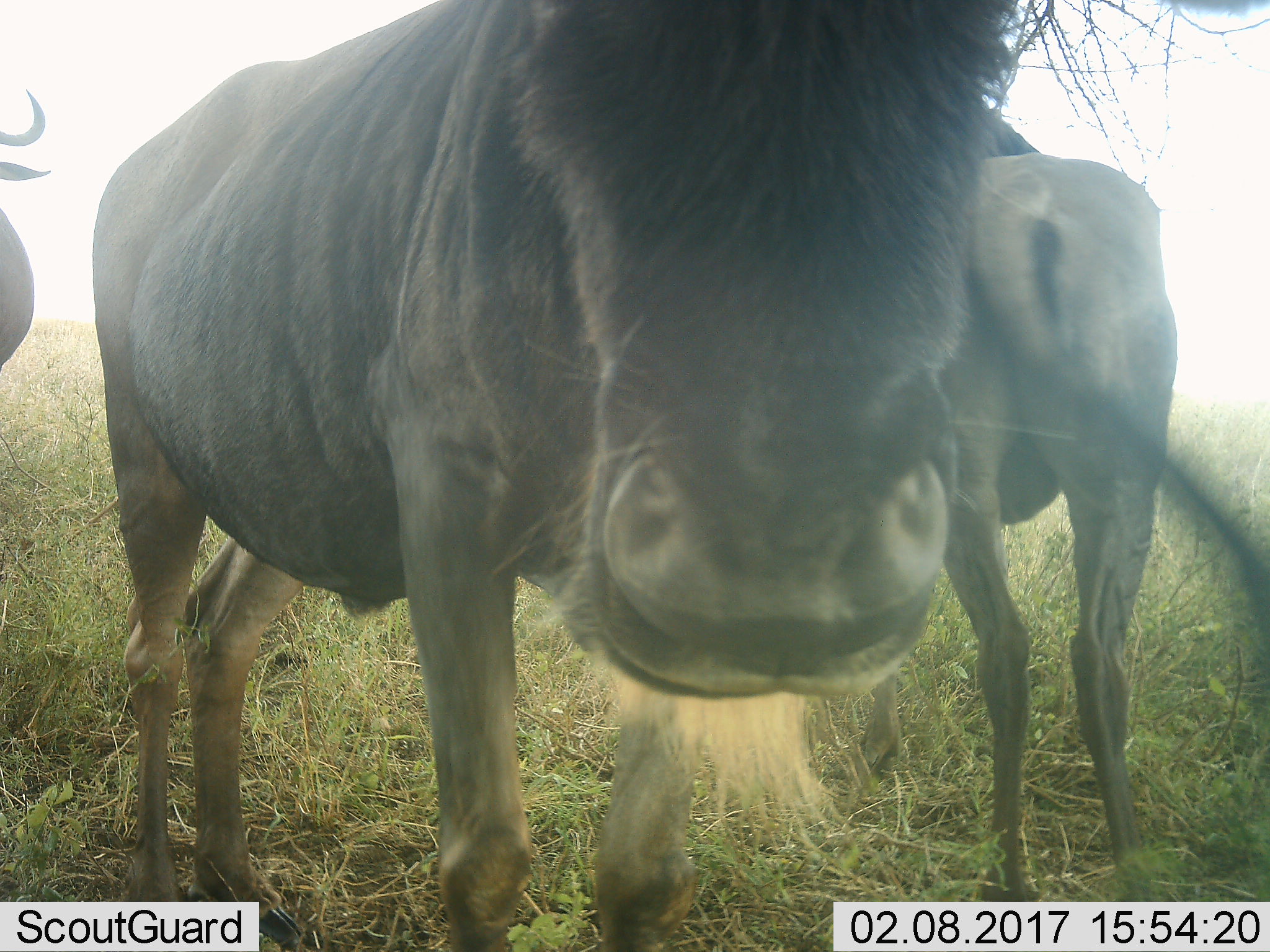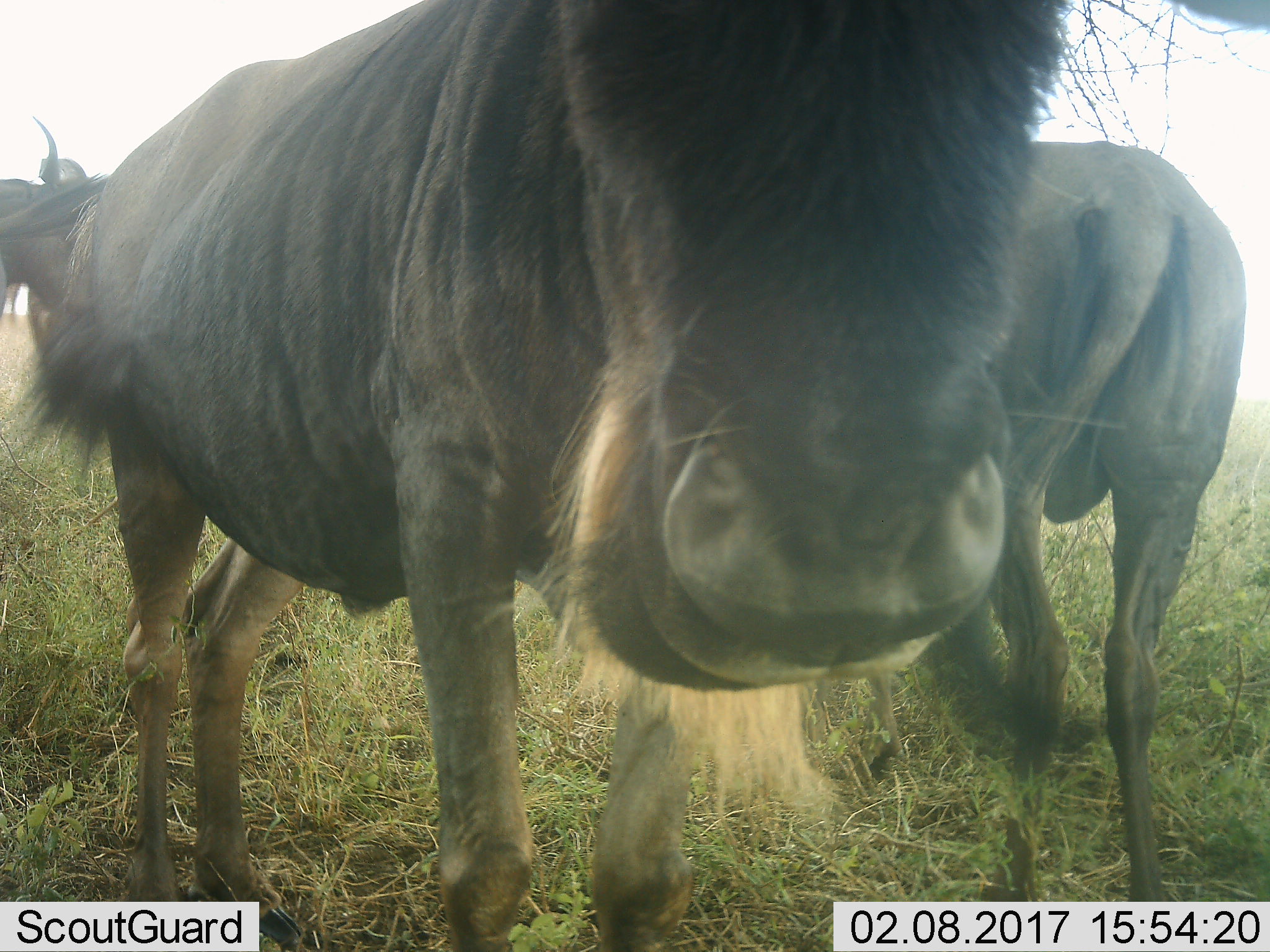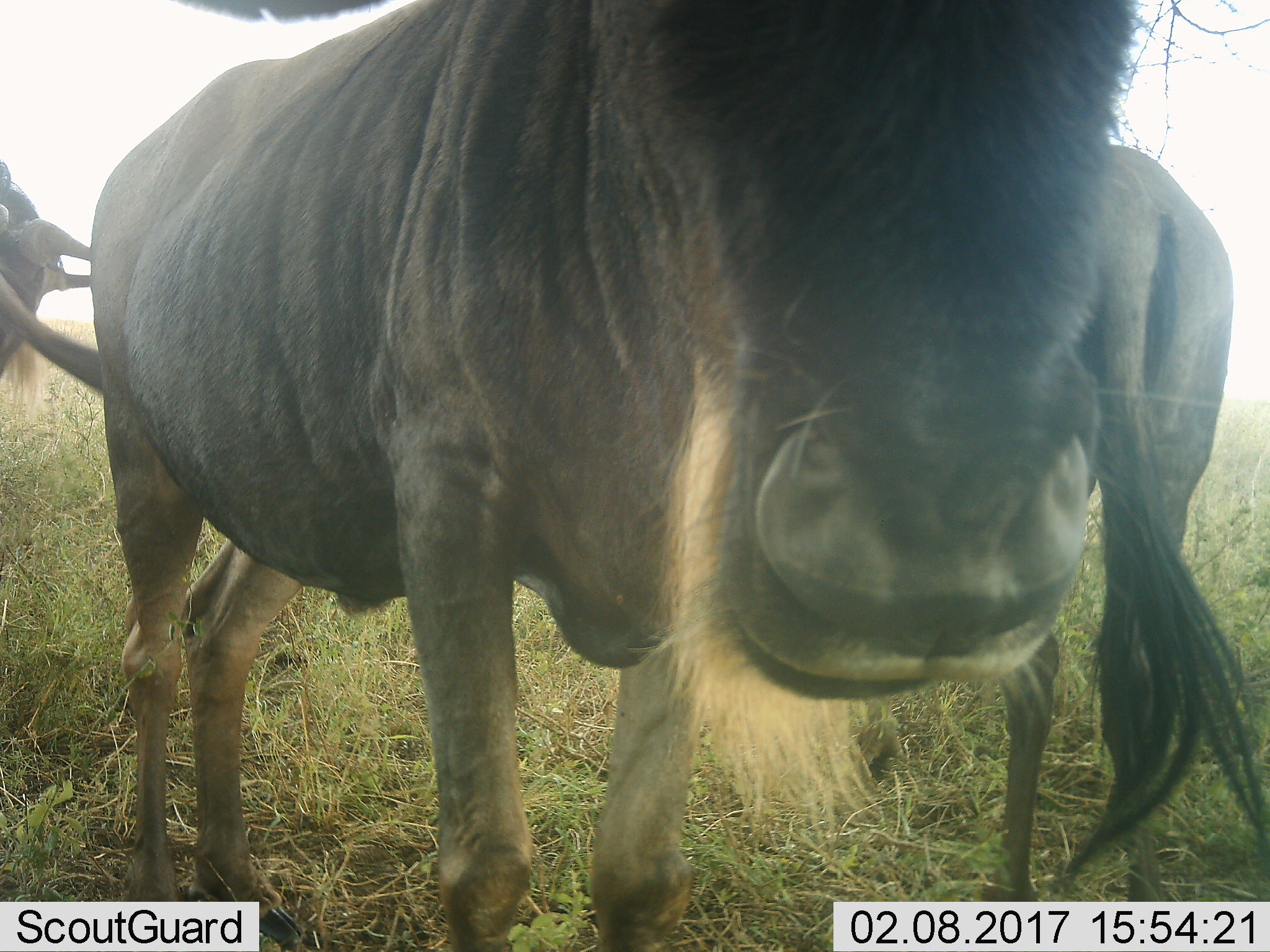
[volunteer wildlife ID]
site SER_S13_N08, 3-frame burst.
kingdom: Animalia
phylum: Chordata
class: Mammalia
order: Artiodactyla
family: Bovidae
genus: Connochaetes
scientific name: Connochaetes taurinus taurinus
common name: blue wildebeest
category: wildebeestblue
Wildebeestblue (blue wildebeest) (Connochaetes taurinus taurinus), count 3. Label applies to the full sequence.